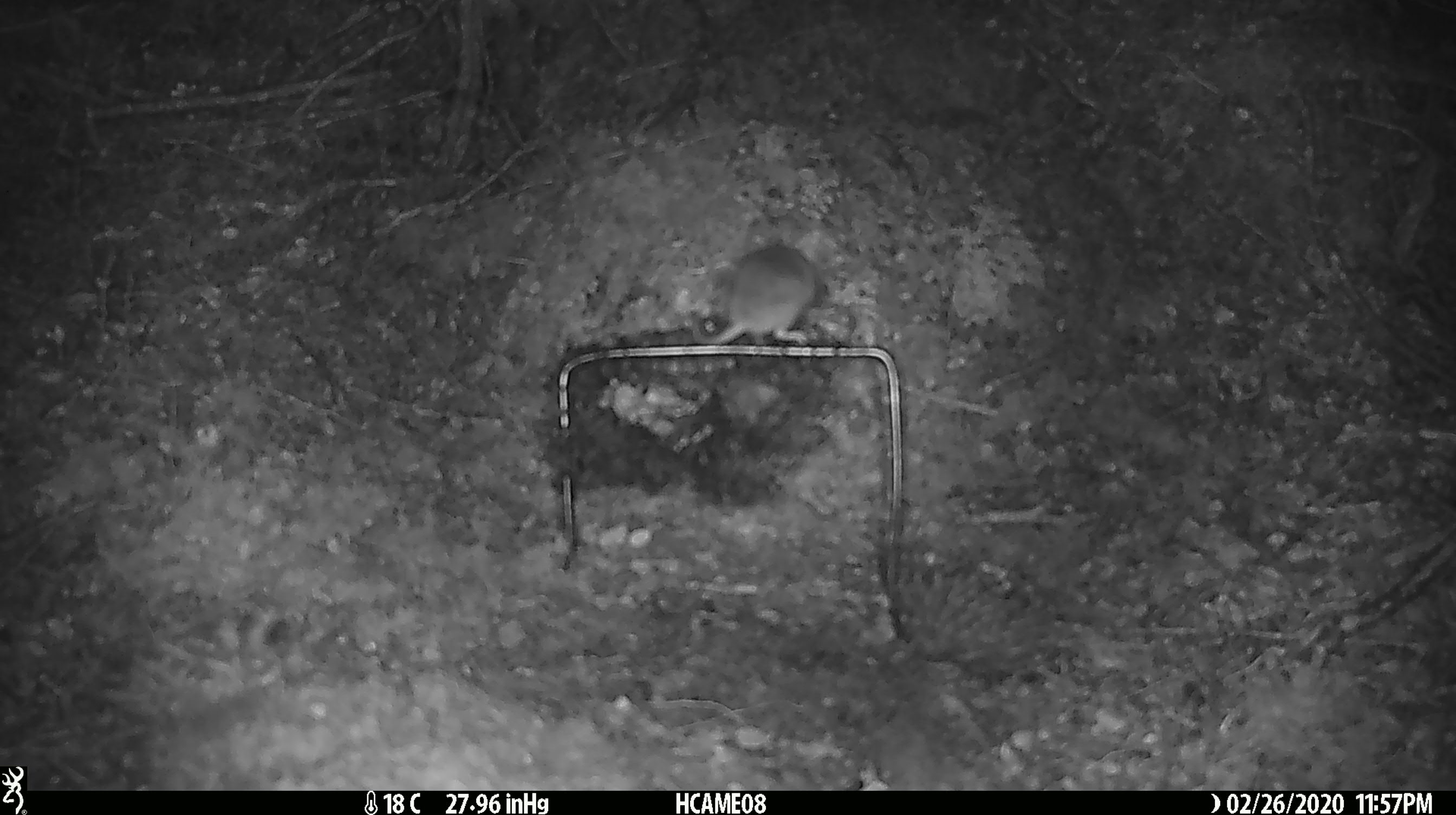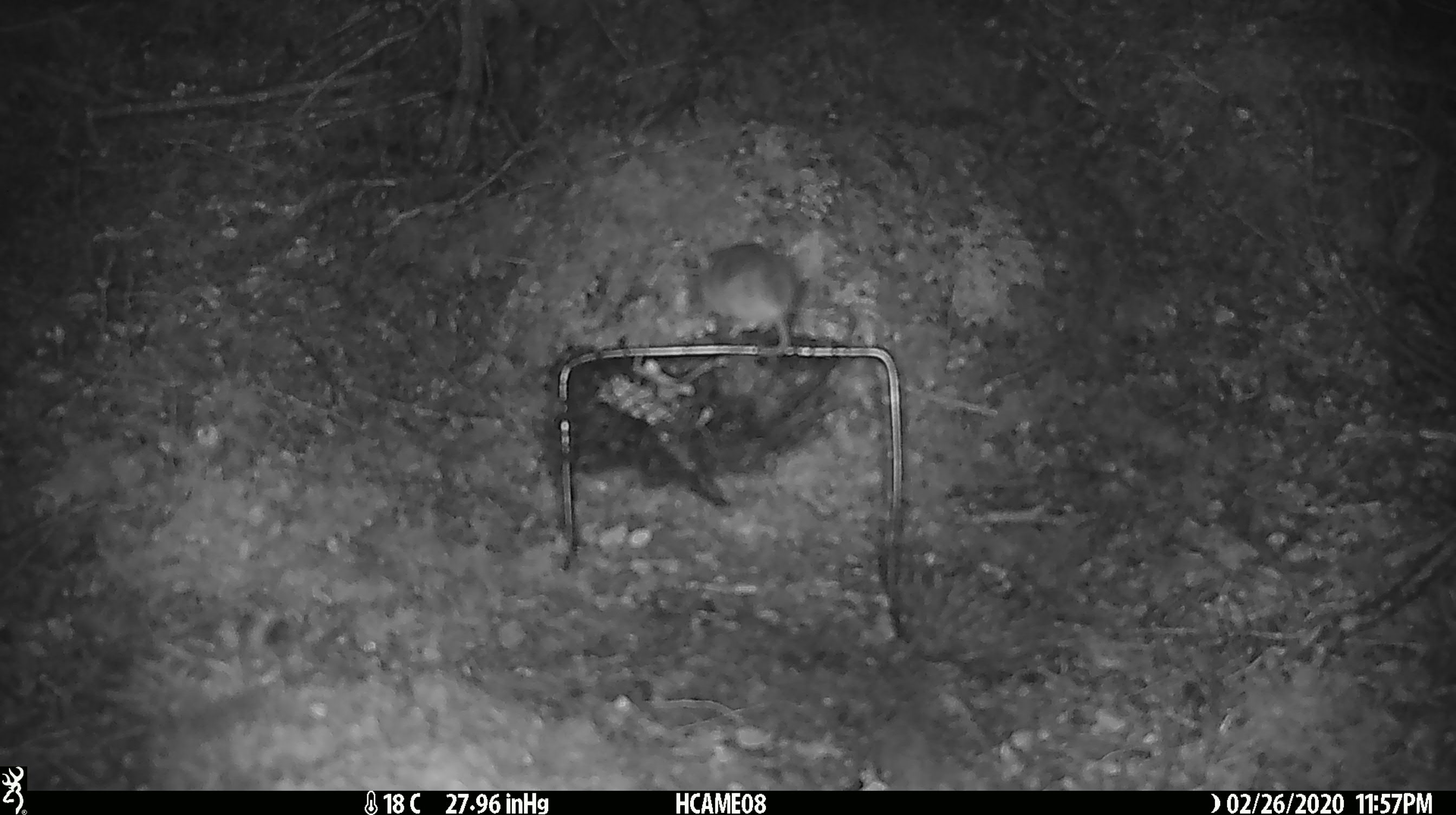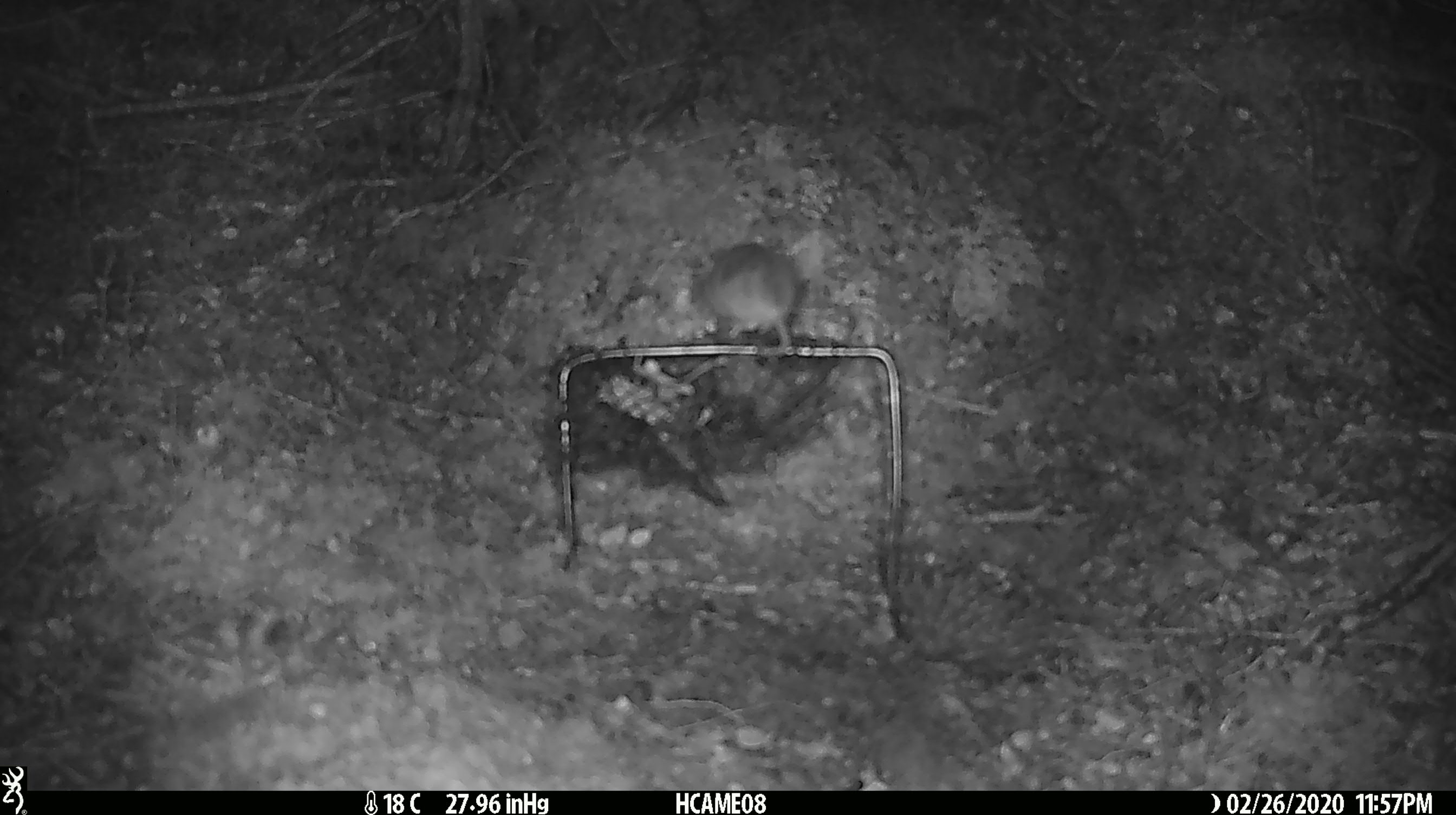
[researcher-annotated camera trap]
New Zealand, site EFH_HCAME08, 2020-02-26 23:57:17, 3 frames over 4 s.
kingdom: Animalia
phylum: Chordata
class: Mammalia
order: Rodentia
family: Muridae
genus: Mus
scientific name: Mus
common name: mouse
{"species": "mouse (Mus)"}